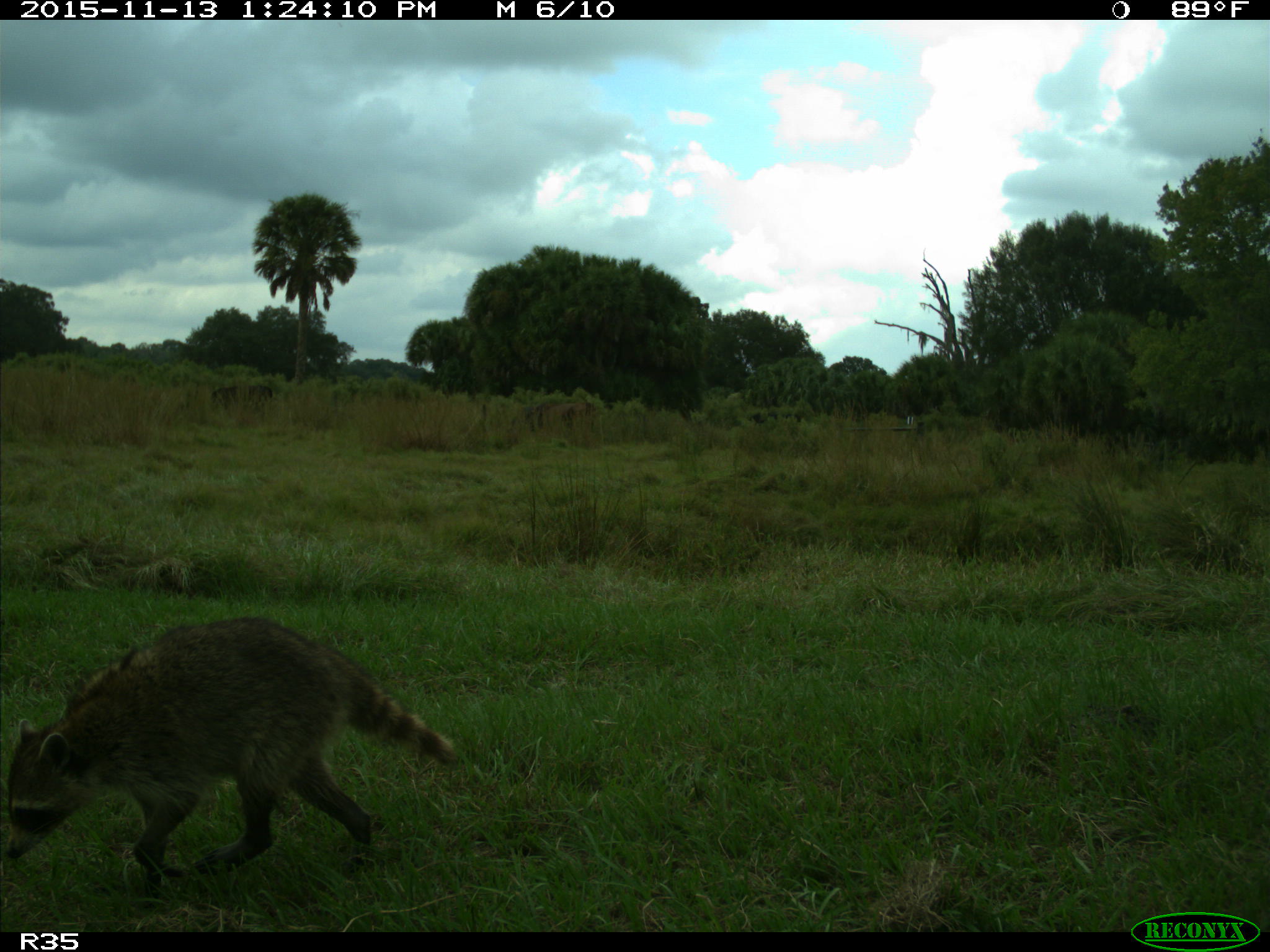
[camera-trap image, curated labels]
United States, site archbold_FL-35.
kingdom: Animalia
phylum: Chordata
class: Mammalia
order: Carnivora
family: Procyonidae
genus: Procyon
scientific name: Procyon lotor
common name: common raccoon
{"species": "Procyon lotor (common raccoon)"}